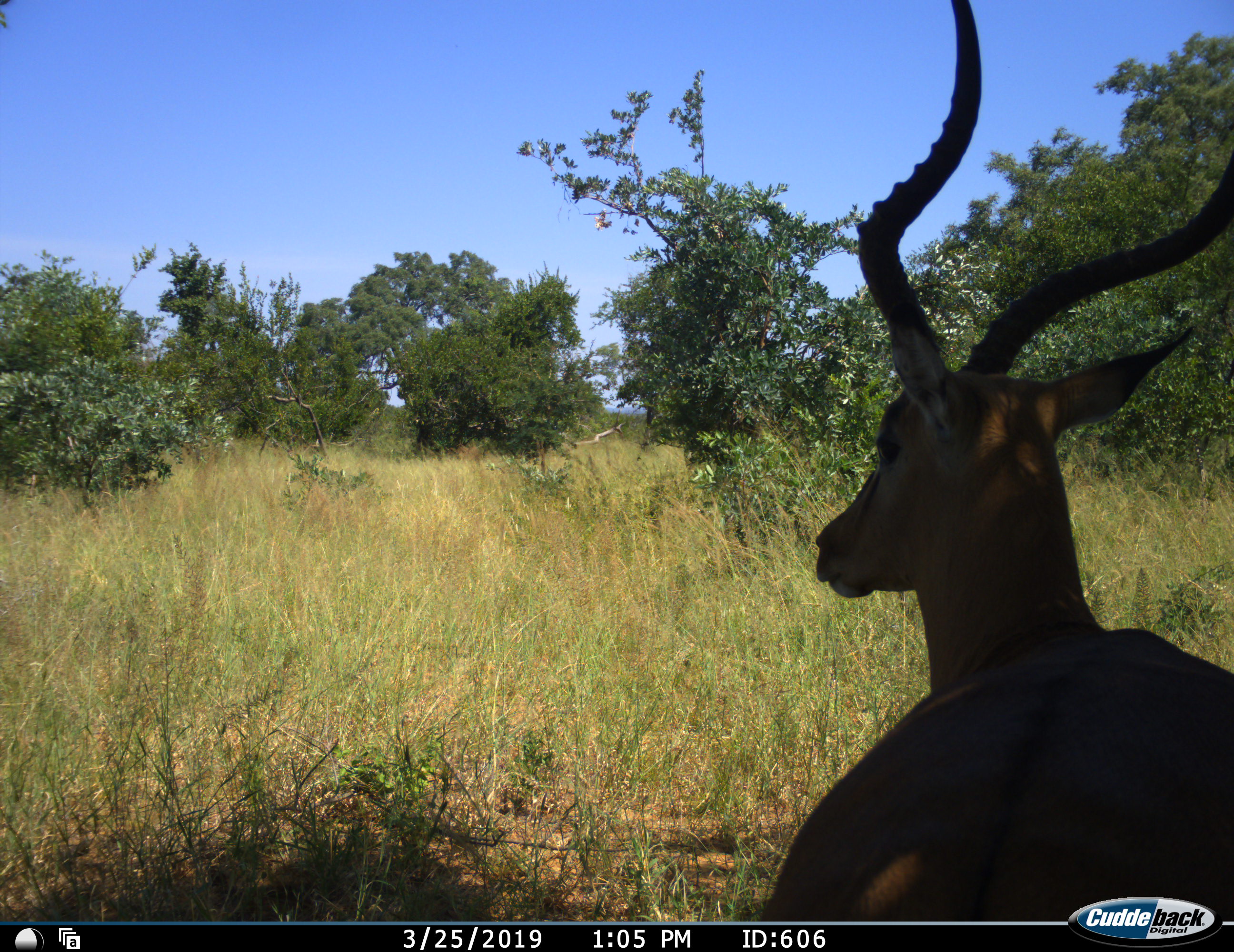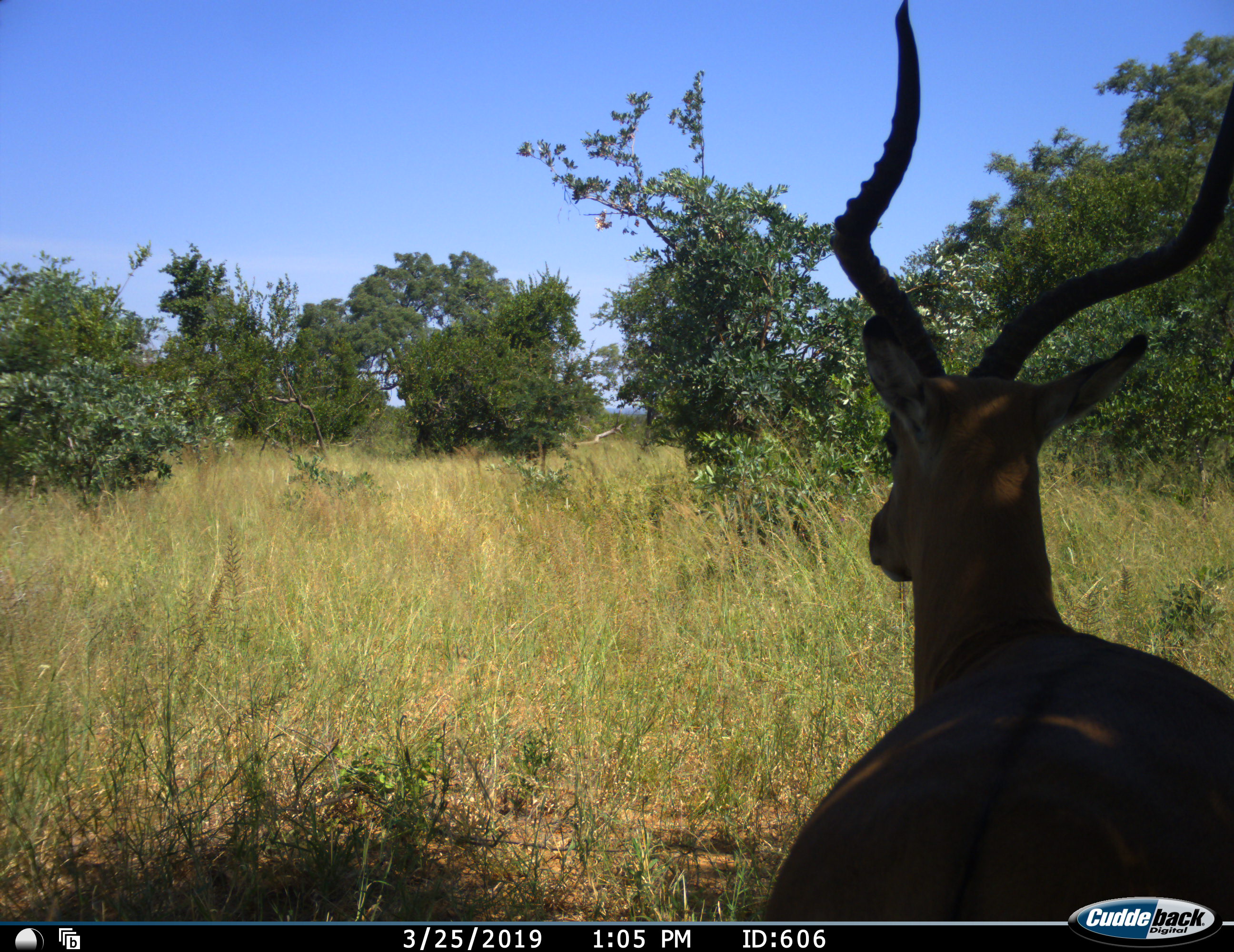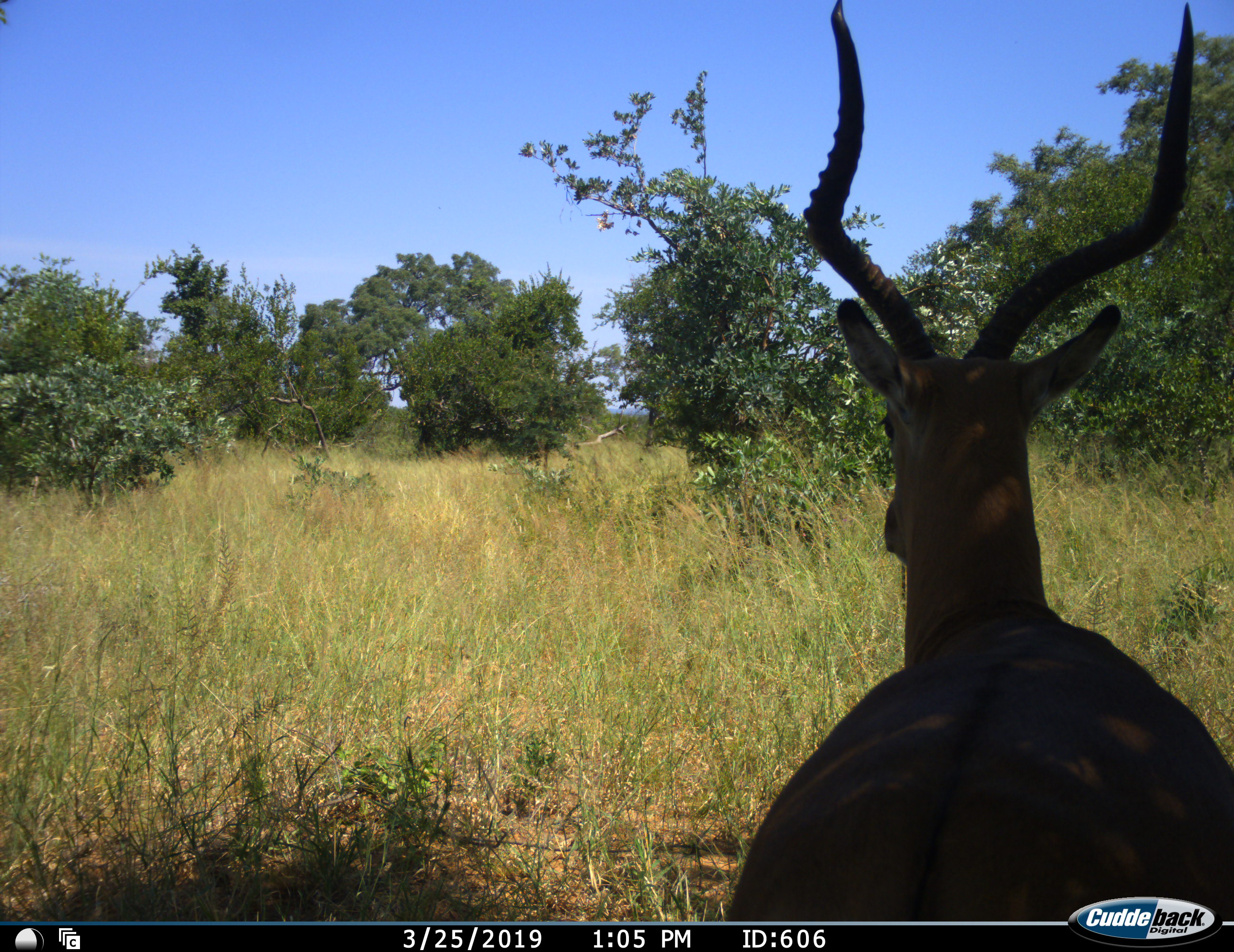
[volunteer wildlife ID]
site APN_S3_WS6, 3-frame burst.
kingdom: Animalia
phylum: Chordata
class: Mammalia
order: Artiodactyla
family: Bovidae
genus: Aepyceros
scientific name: Aepyceros melampus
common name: impala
Impala (Aepyceros melampus), count 1. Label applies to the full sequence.